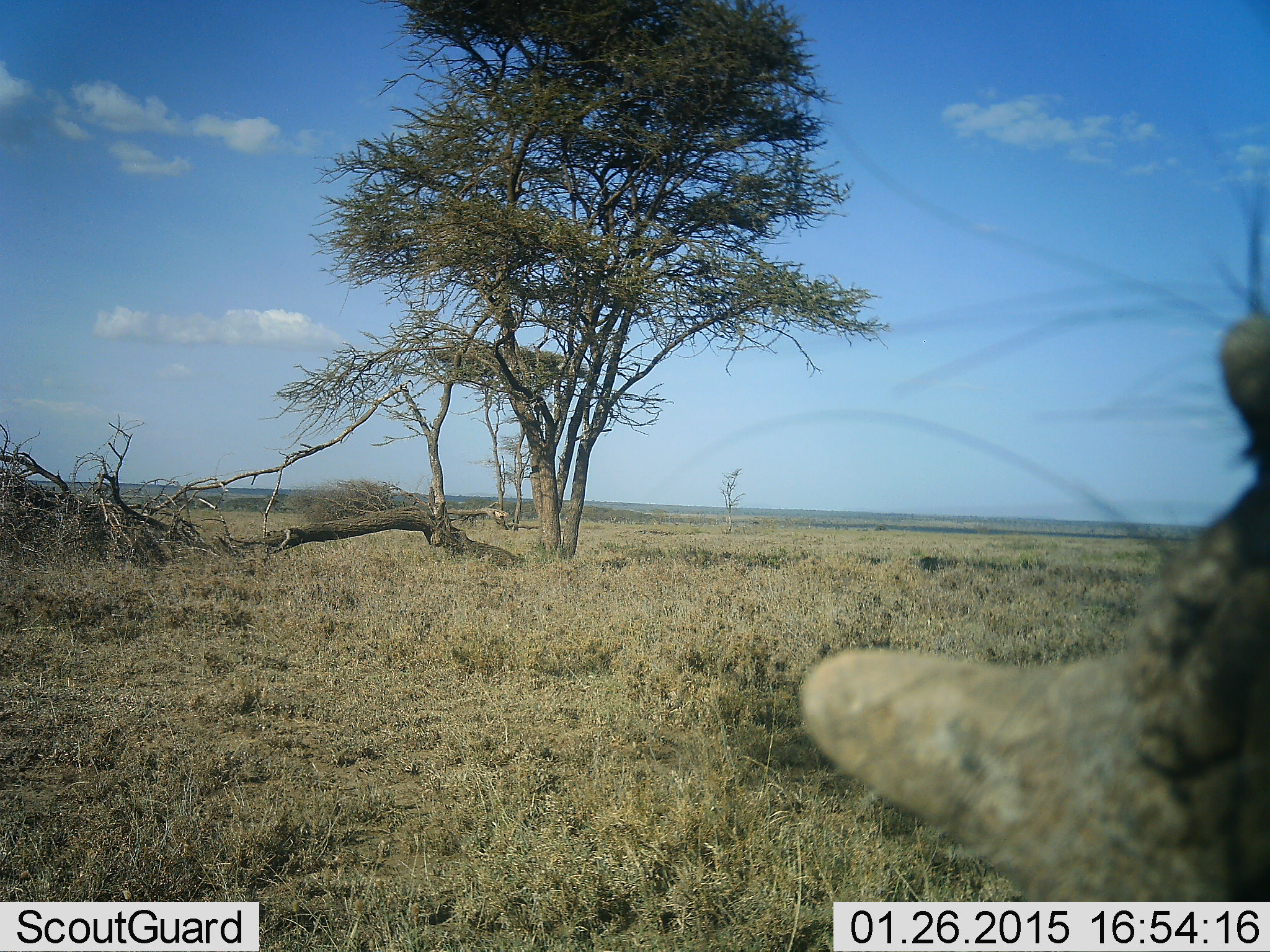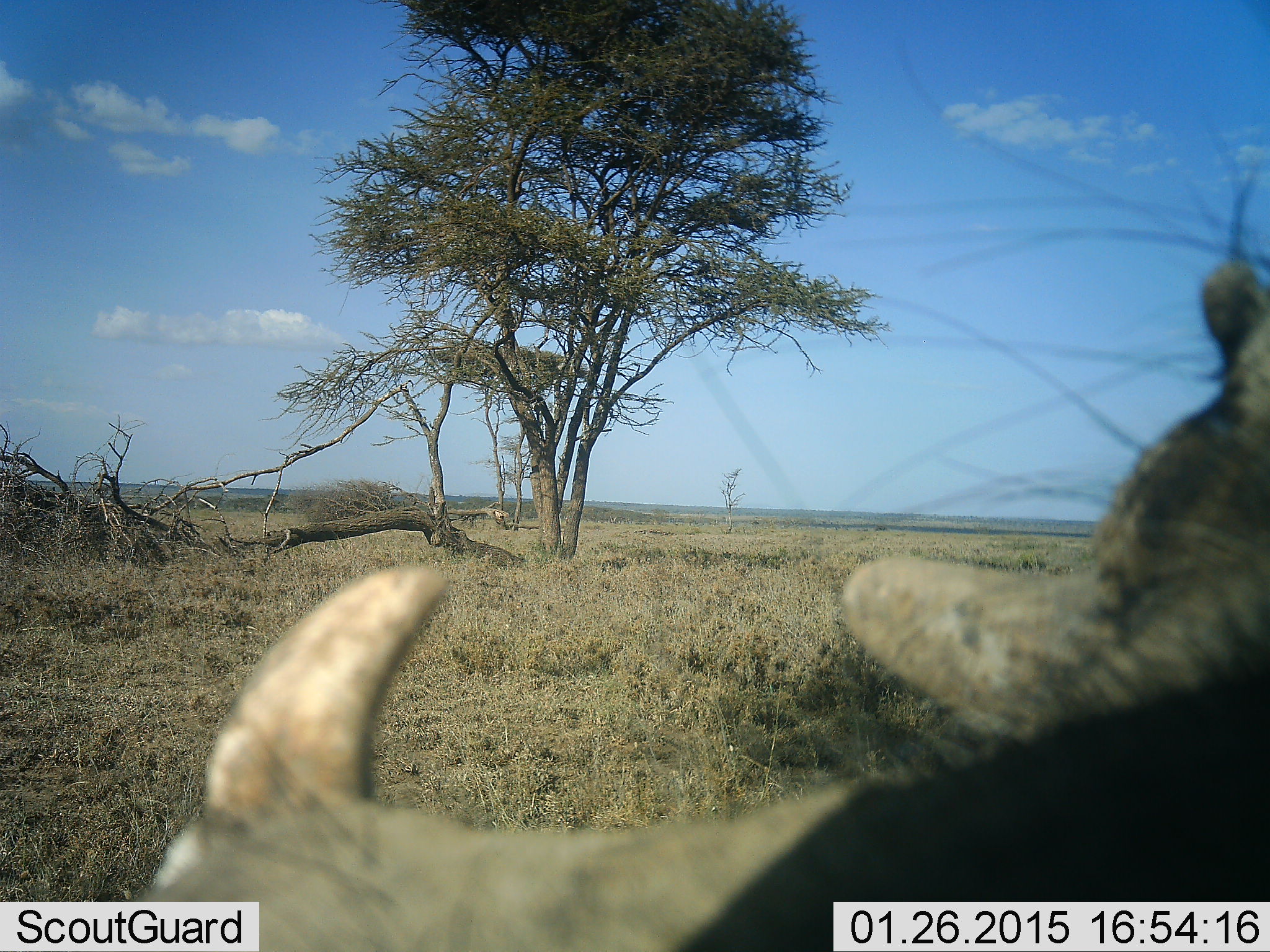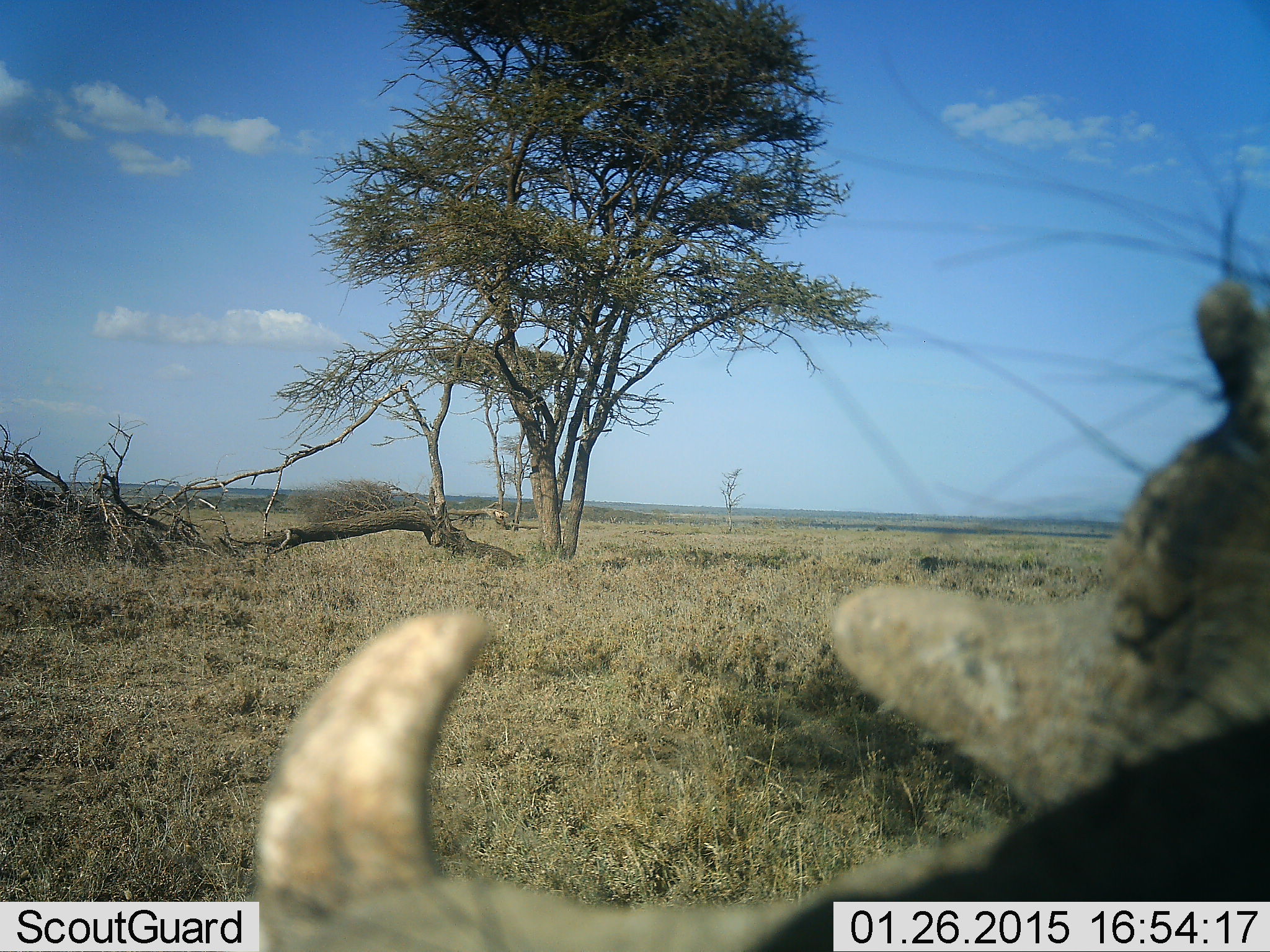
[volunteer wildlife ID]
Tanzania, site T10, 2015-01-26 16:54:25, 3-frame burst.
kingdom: Animalia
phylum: Chordata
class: Mammalia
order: Artiodactyla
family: Suidae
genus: Phacochoerus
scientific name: Phacochoerus africanus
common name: warthog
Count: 1.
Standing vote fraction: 90%.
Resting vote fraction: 10%.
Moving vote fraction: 0%.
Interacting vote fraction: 0%.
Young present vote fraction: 0%.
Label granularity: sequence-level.